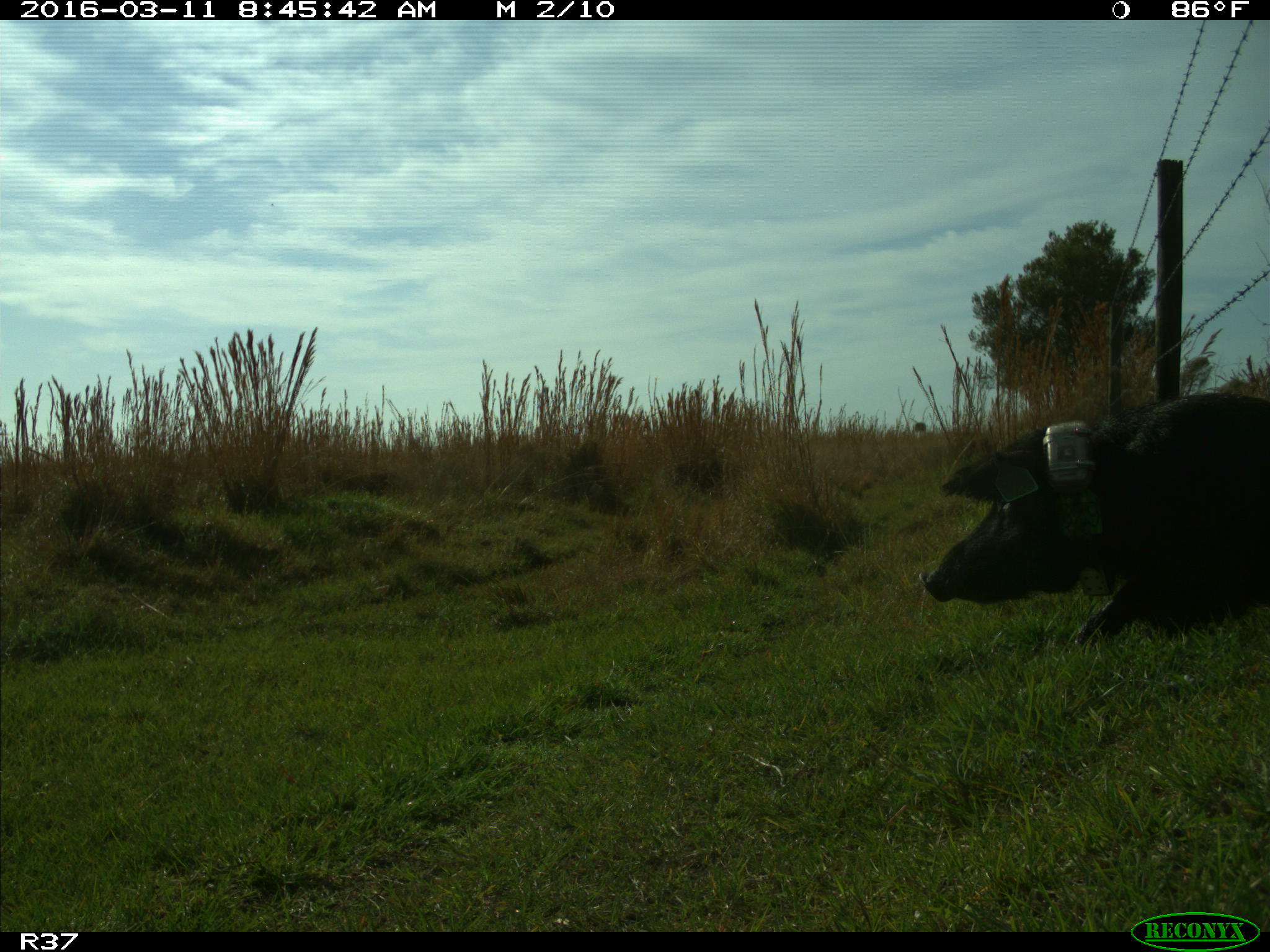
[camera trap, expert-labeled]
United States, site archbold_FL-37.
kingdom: Animalia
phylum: Chordata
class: Mammalia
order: Artiodactyla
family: Suidae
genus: Sus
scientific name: Sus scrofa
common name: wild boar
Sus scrofa (wild boar).